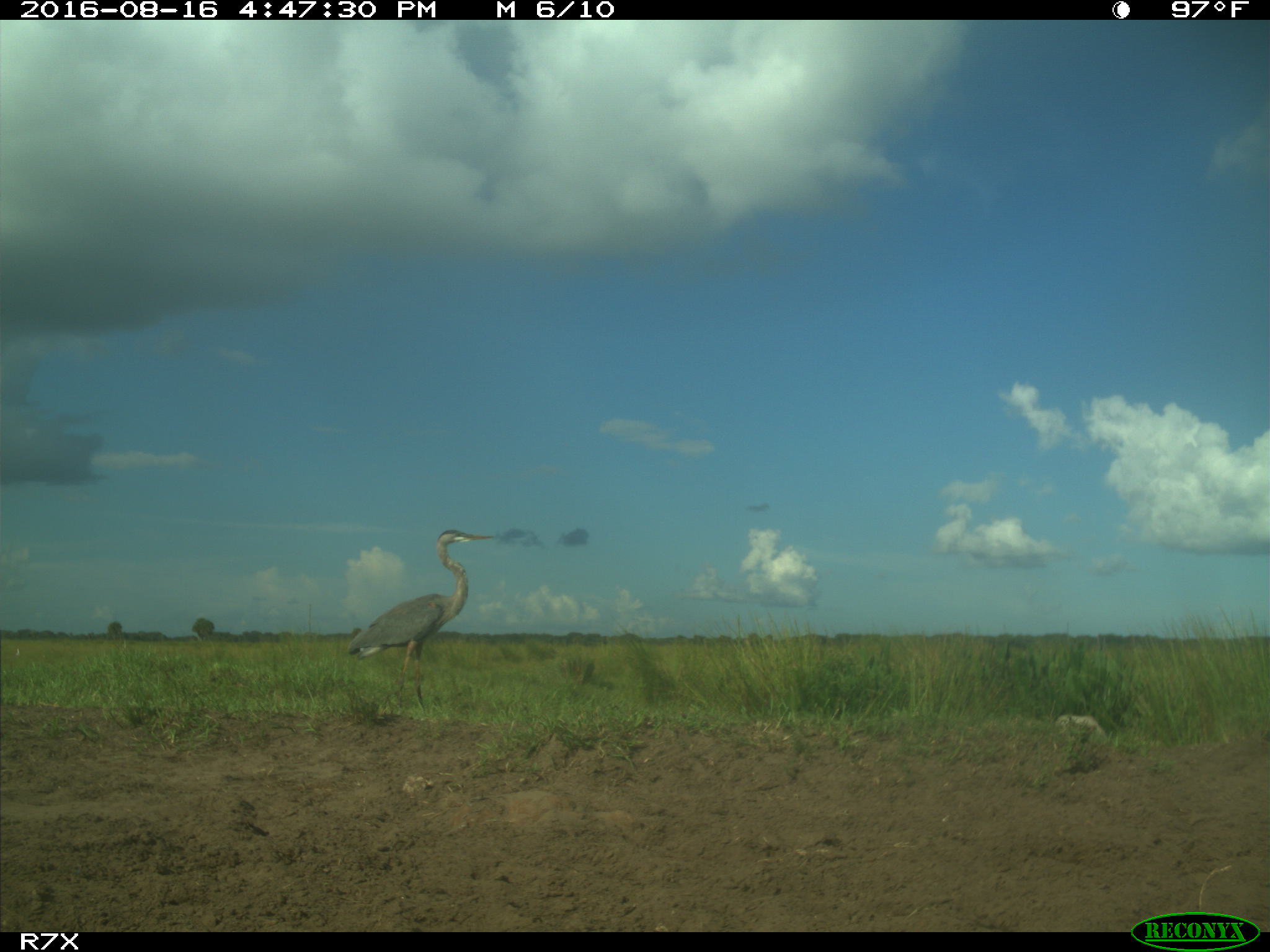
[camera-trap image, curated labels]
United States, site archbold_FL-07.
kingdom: Animalia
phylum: Chordata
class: Aves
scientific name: Aves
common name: birds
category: unidentified bird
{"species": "unidentified bird (birds) (Aves)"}